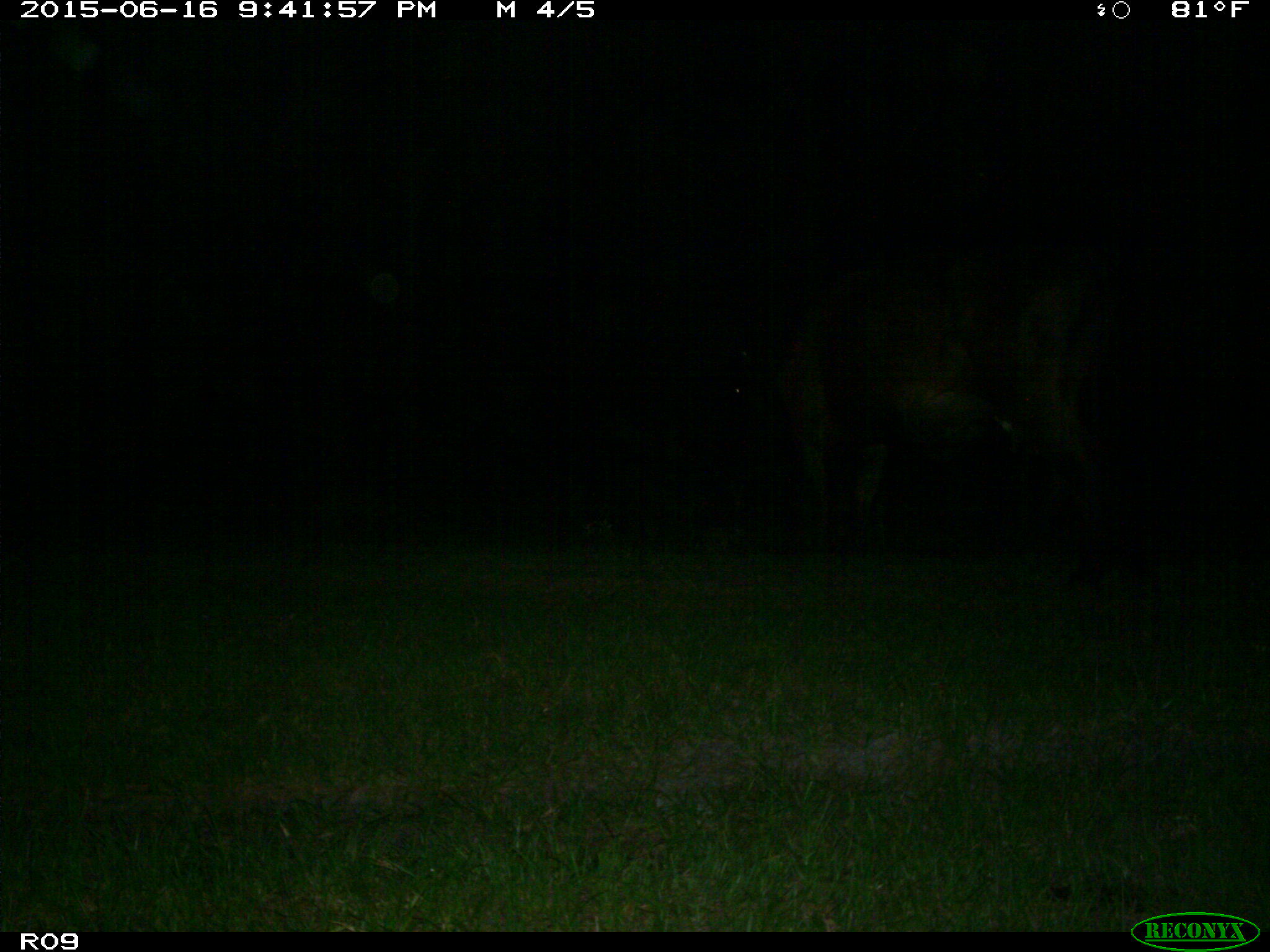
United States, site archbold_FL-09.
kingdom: Animalia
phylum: Chordata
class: Mammalia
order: Artiodactyla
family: Bovidae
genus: Bos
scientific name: Bos taurus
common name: domestic cow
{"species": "Bos taurus (domestic cow)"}